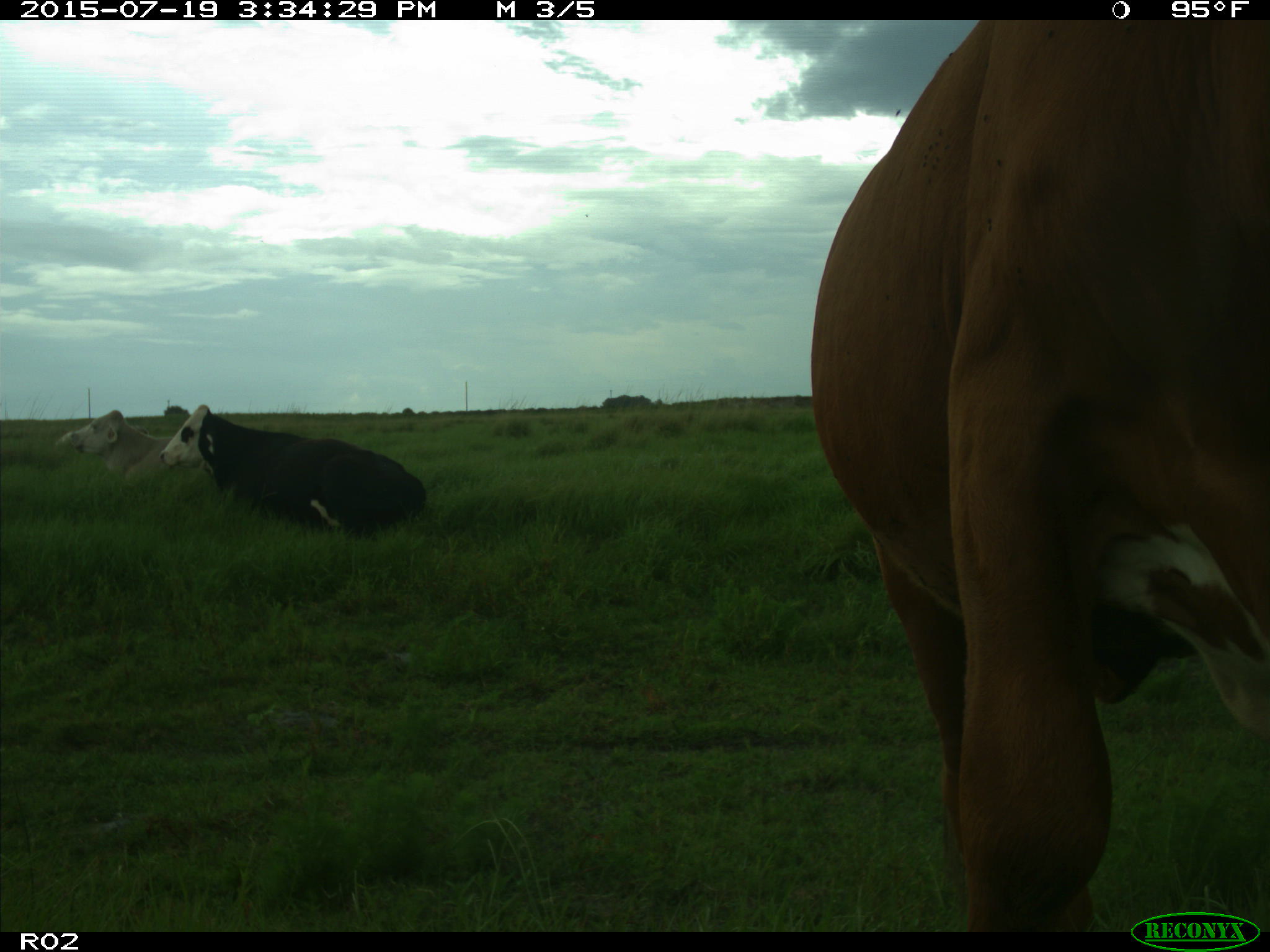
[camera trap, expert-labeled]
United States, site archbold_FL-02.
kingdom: Animalia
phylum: Chordata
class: Mammalia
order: Artiodactyla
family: Bovidae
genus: Bos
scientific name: Bos taurus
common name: domestic cow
Bos taurus (domestic cow).